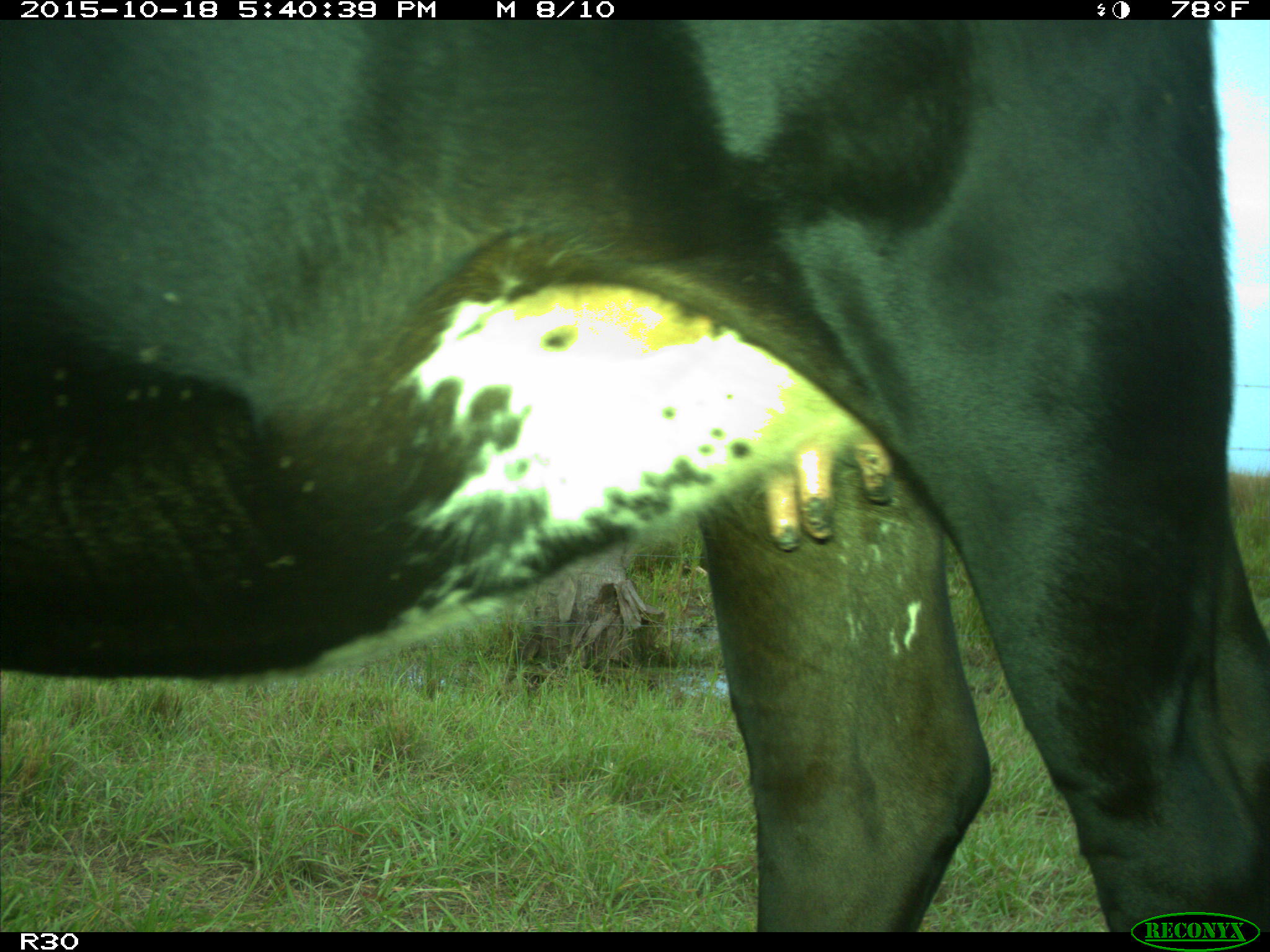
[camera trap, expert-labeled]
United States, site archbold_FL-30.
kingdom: Animalia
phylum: Chordata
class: Mammalia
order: Artiodactyla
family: Bovidae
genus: Bos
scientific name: Bos taurus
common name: domestic cow